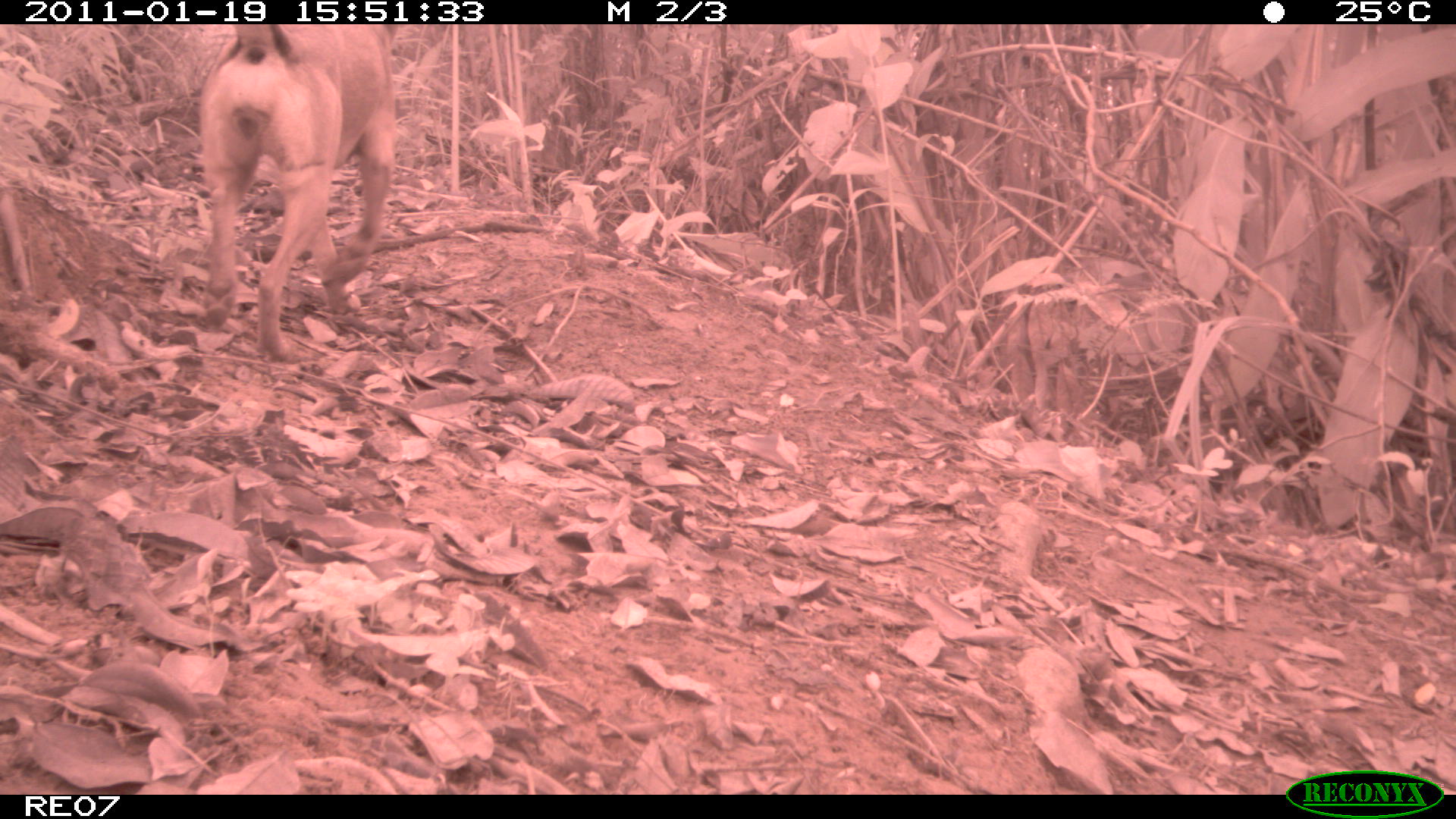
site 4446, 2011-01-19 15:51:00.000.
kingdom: Animalia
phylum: Chordata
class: Mammalia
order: Carnivora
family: Canidae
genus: Canis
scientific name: Canis familiaris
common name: domestic dog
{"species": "Canis familiaris (domestic dog)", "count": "2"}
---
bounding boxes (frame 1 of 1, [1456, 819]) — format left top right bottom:
canis familiaris: 195 24 397 361